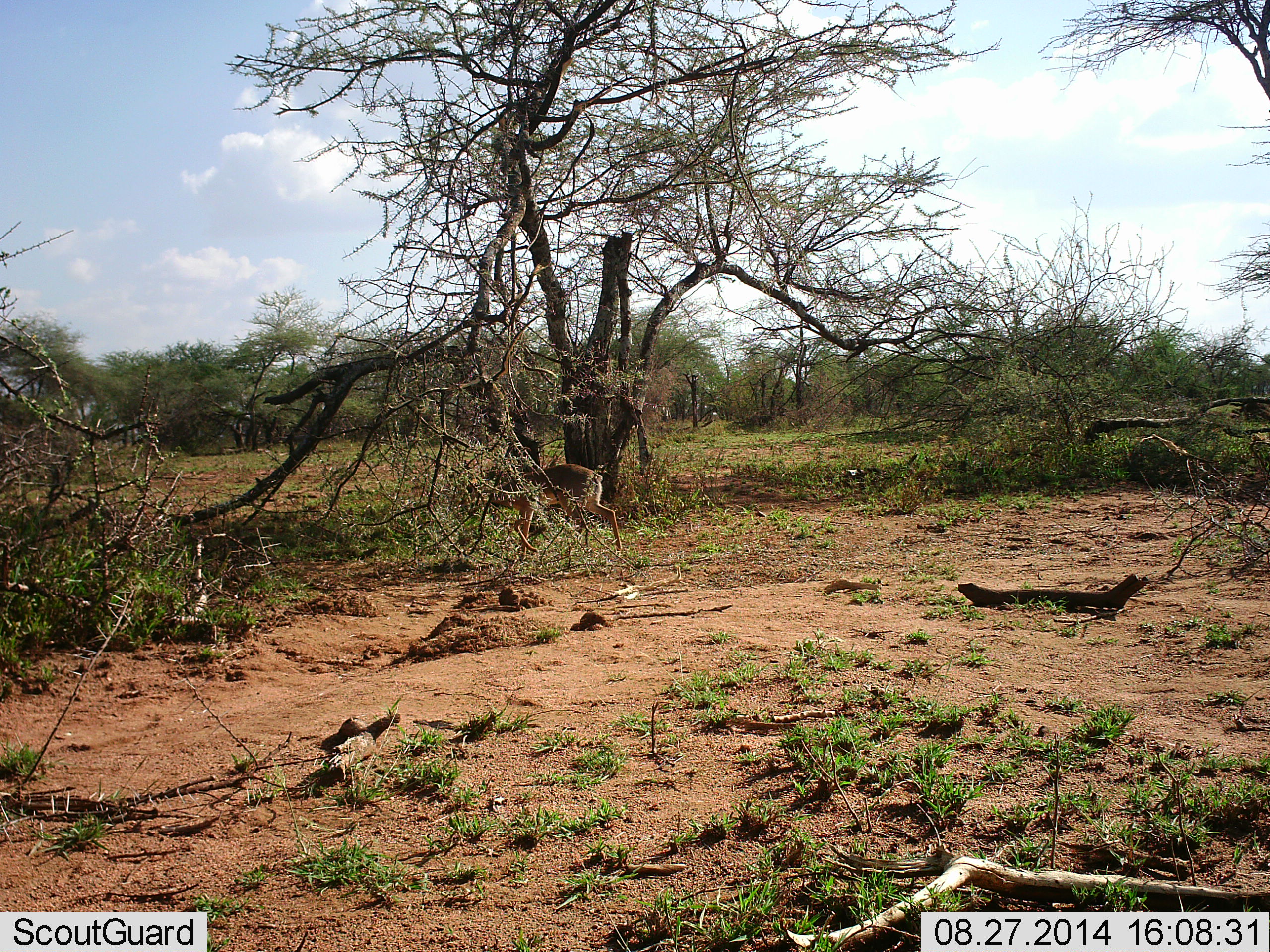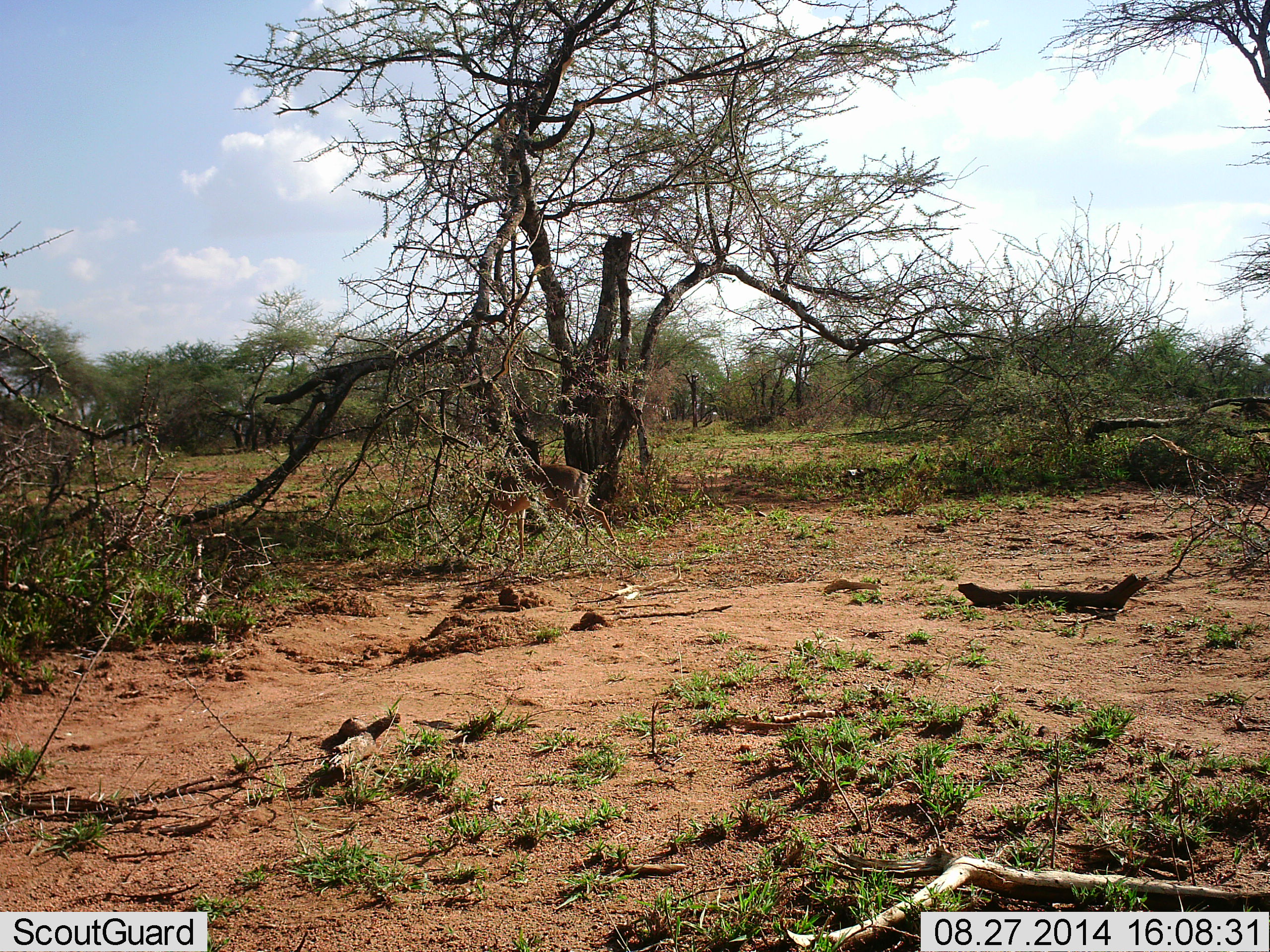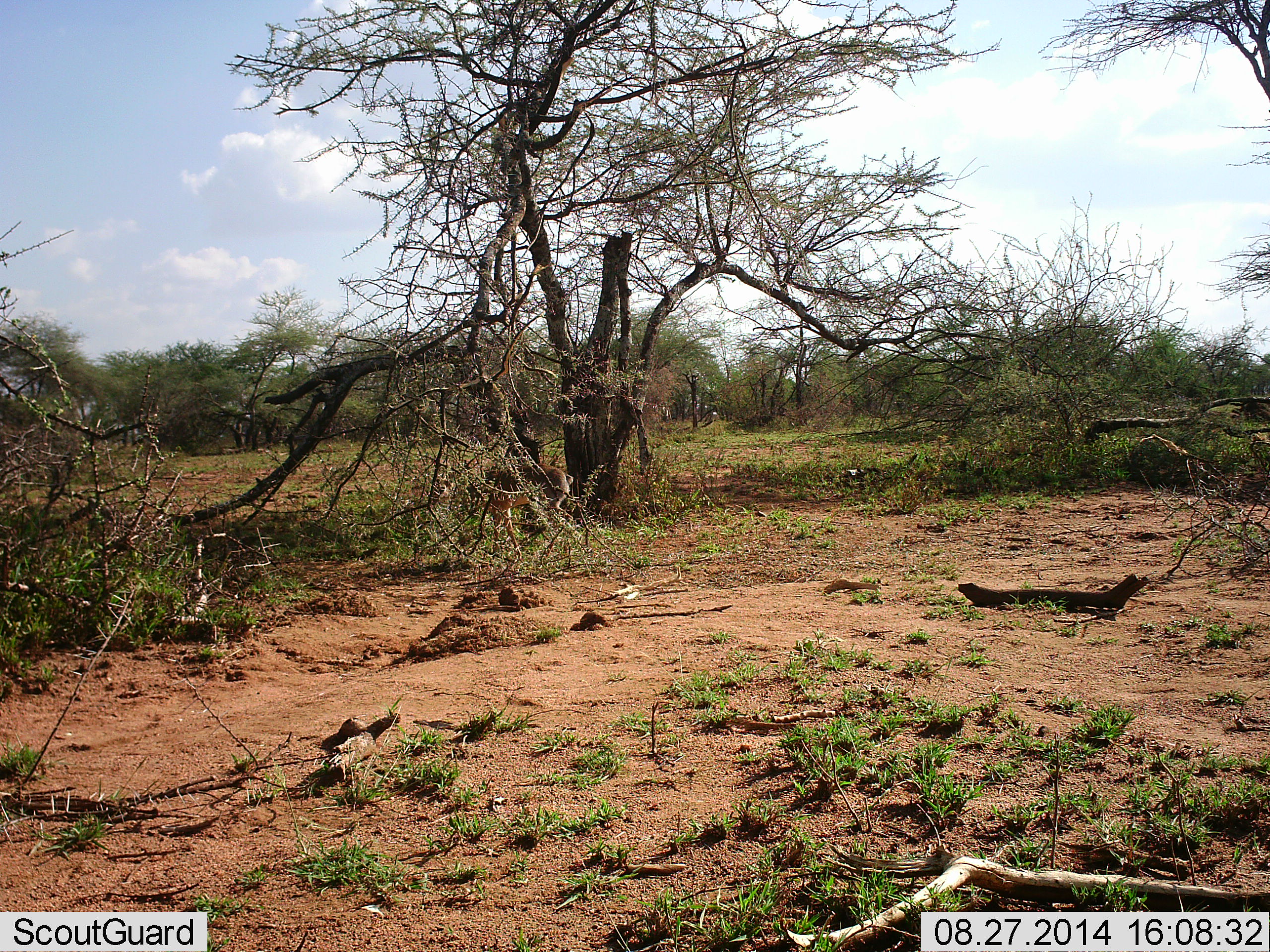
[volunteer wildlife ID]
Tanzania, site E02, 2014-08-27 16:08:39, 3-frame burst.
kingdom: Animalia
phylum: Chordata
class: Mammalia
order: Artiodactyla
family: Bovidae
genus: Nanger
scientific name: Nanger granti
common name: grant's gazelle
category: gazellegrants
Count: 1.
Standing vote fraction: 0%.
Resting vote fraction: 0%.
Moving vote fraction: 100%.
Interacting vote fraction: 0%.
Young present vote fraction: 0%.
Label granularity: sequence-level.